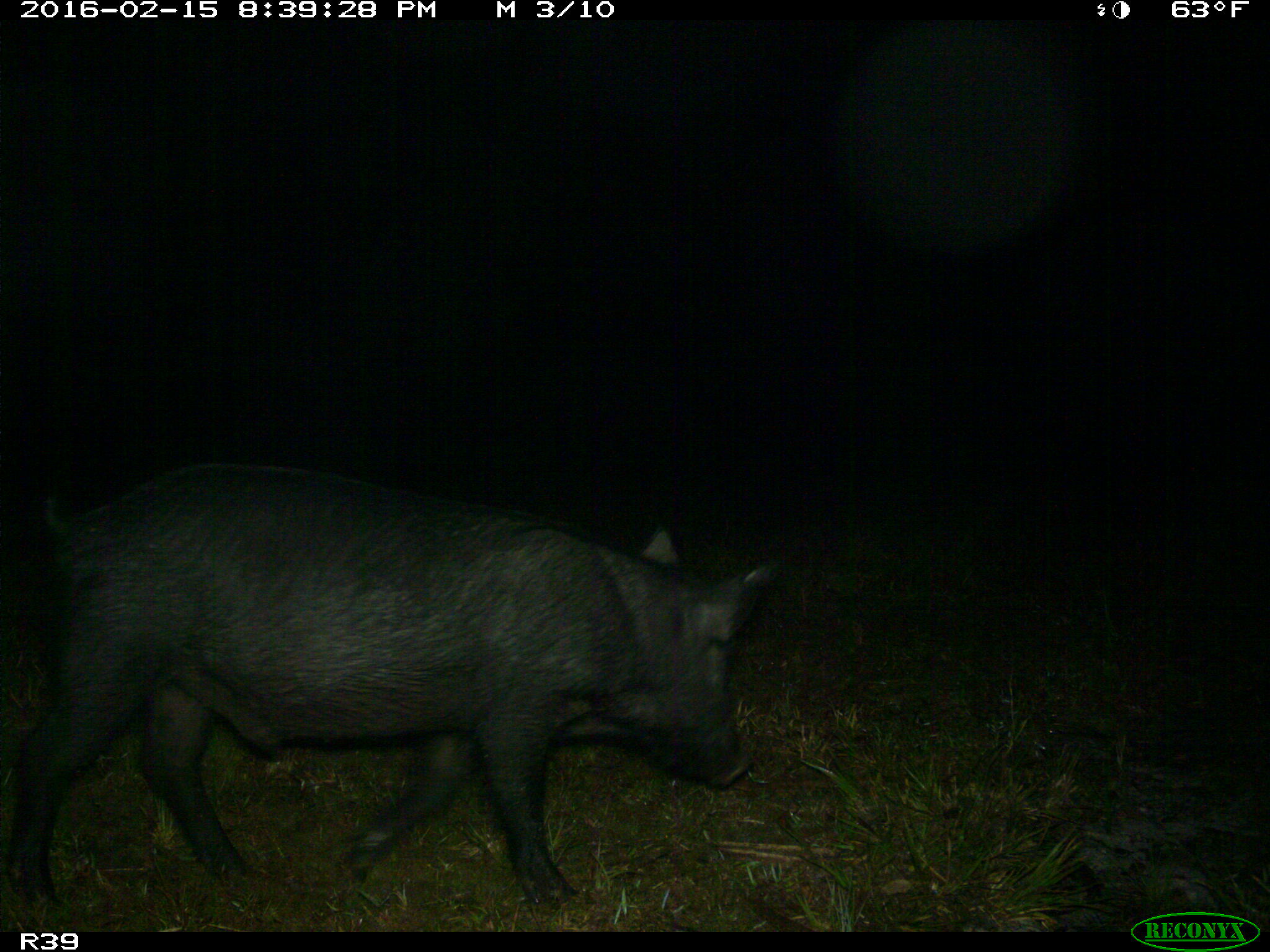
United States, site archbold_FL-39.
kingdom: Animalia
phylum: Chordata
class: Mammalia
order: Artiodactyla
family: Suidae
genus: Sus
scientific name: Sus scrofa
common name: wild boar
Sus scrofa (wild boar).